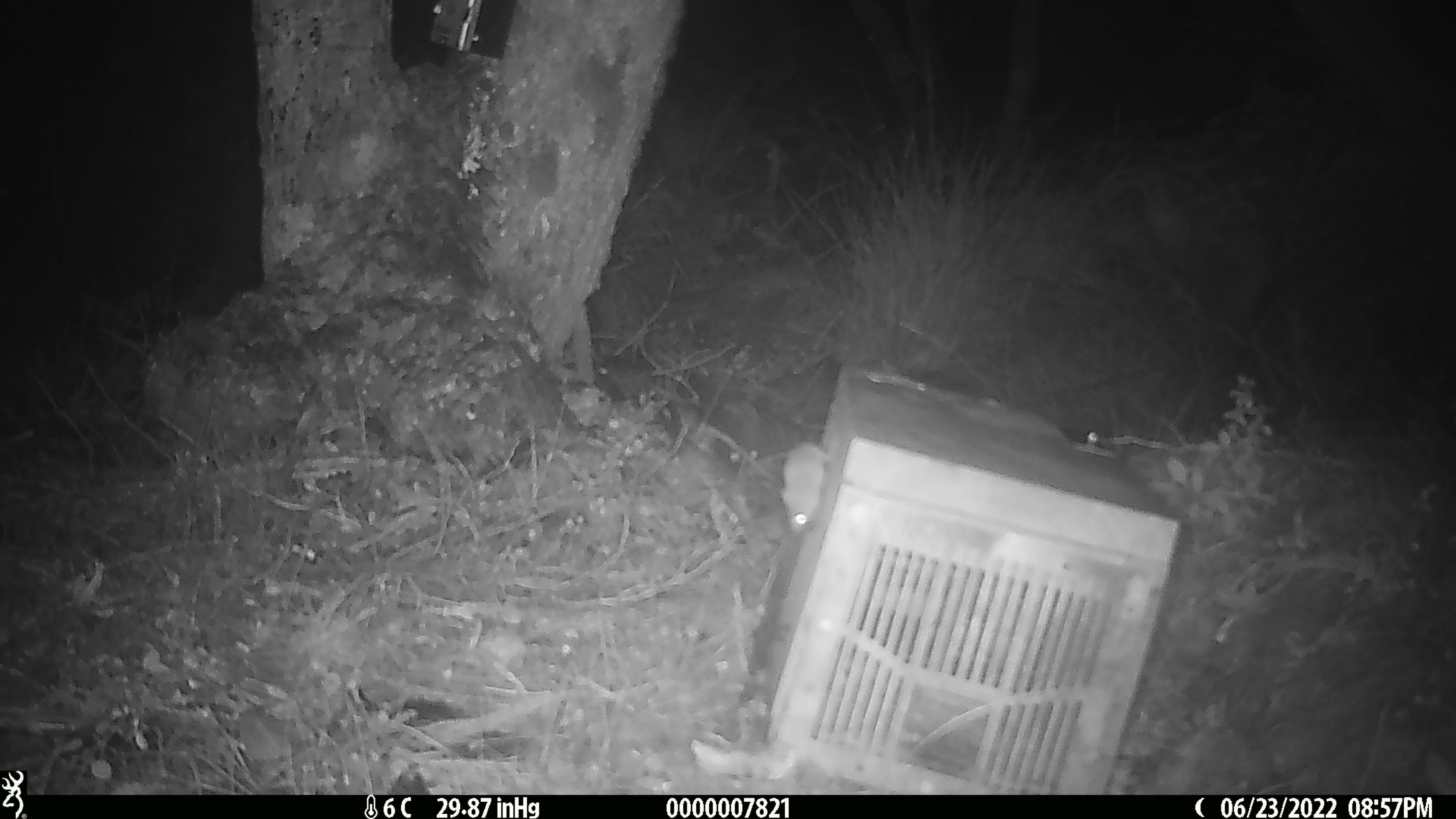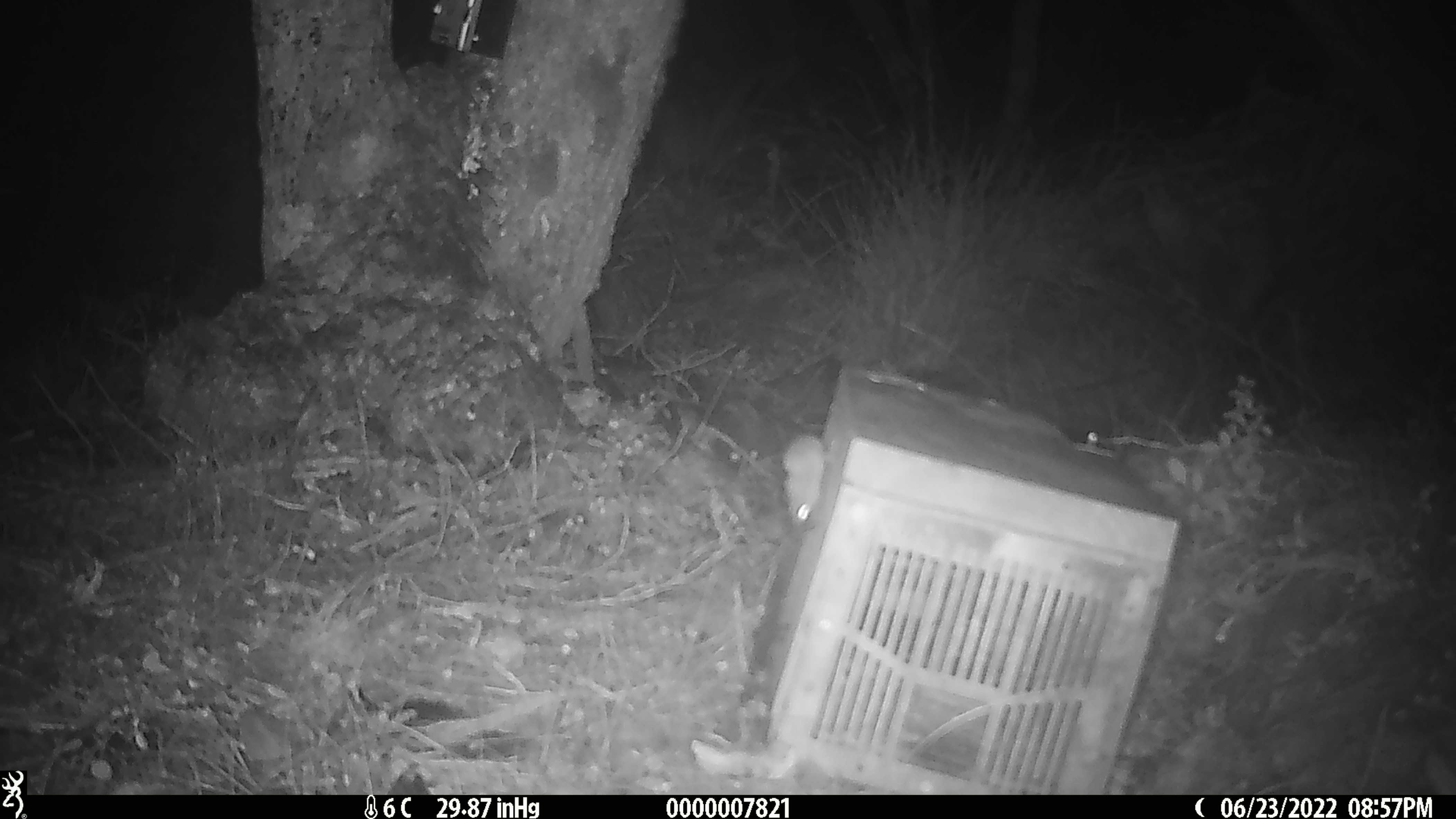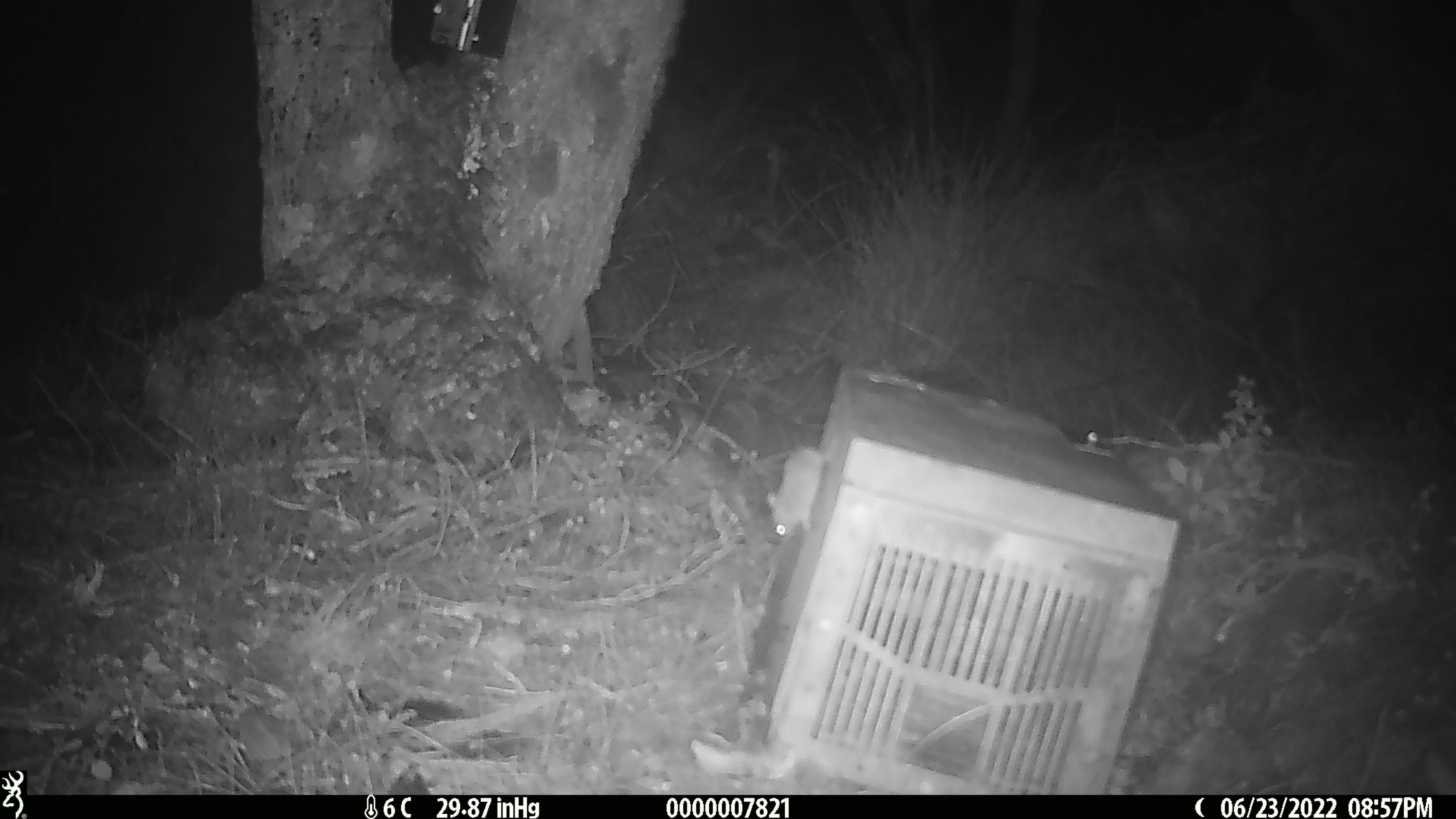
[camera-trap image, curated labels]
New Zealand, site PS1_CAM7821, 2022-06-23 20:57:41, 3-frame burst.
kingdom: Animalia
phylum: Chordata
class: Mammalia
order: Rodentia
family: Muridae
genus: Mus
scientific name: Mus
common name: mouse